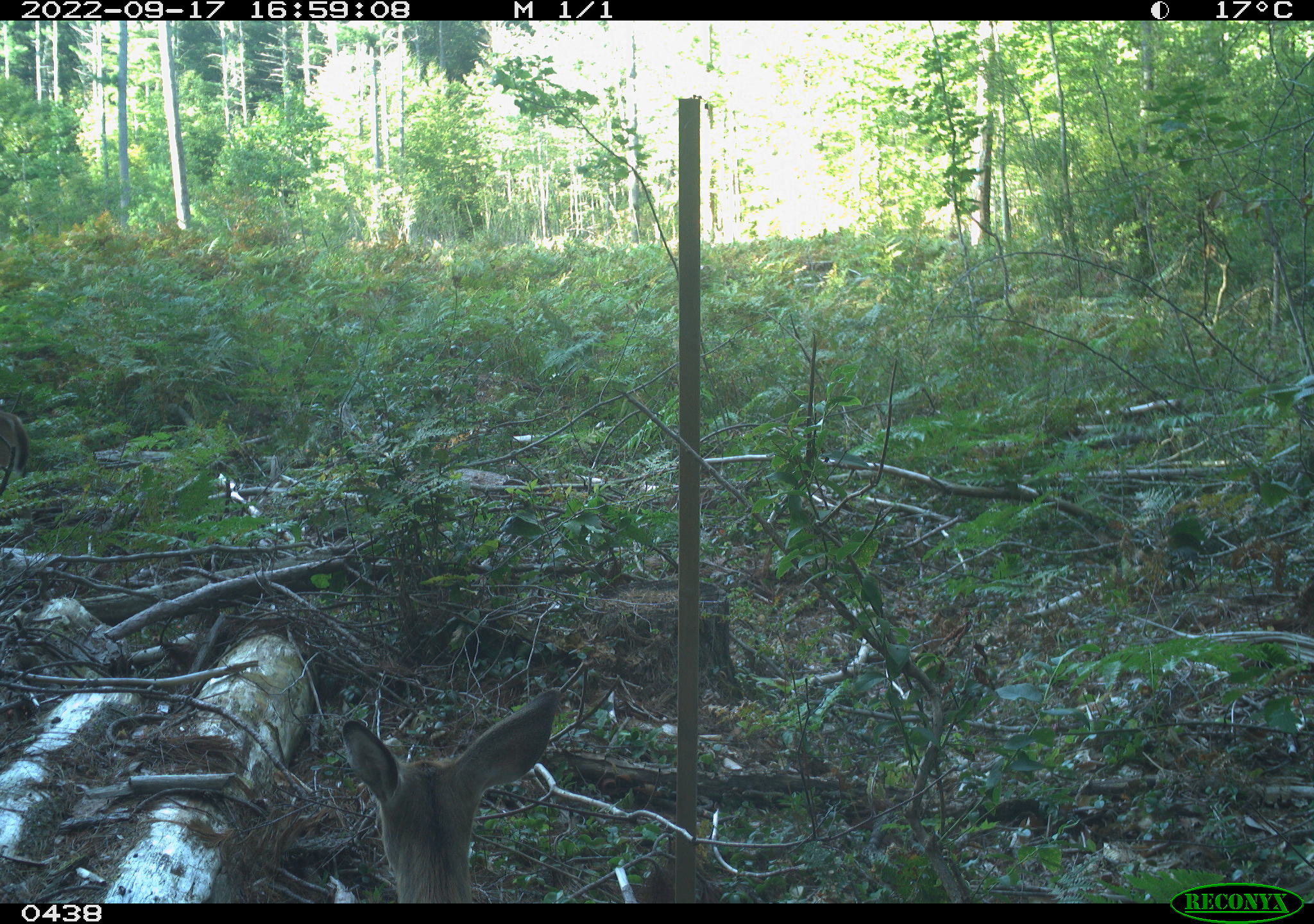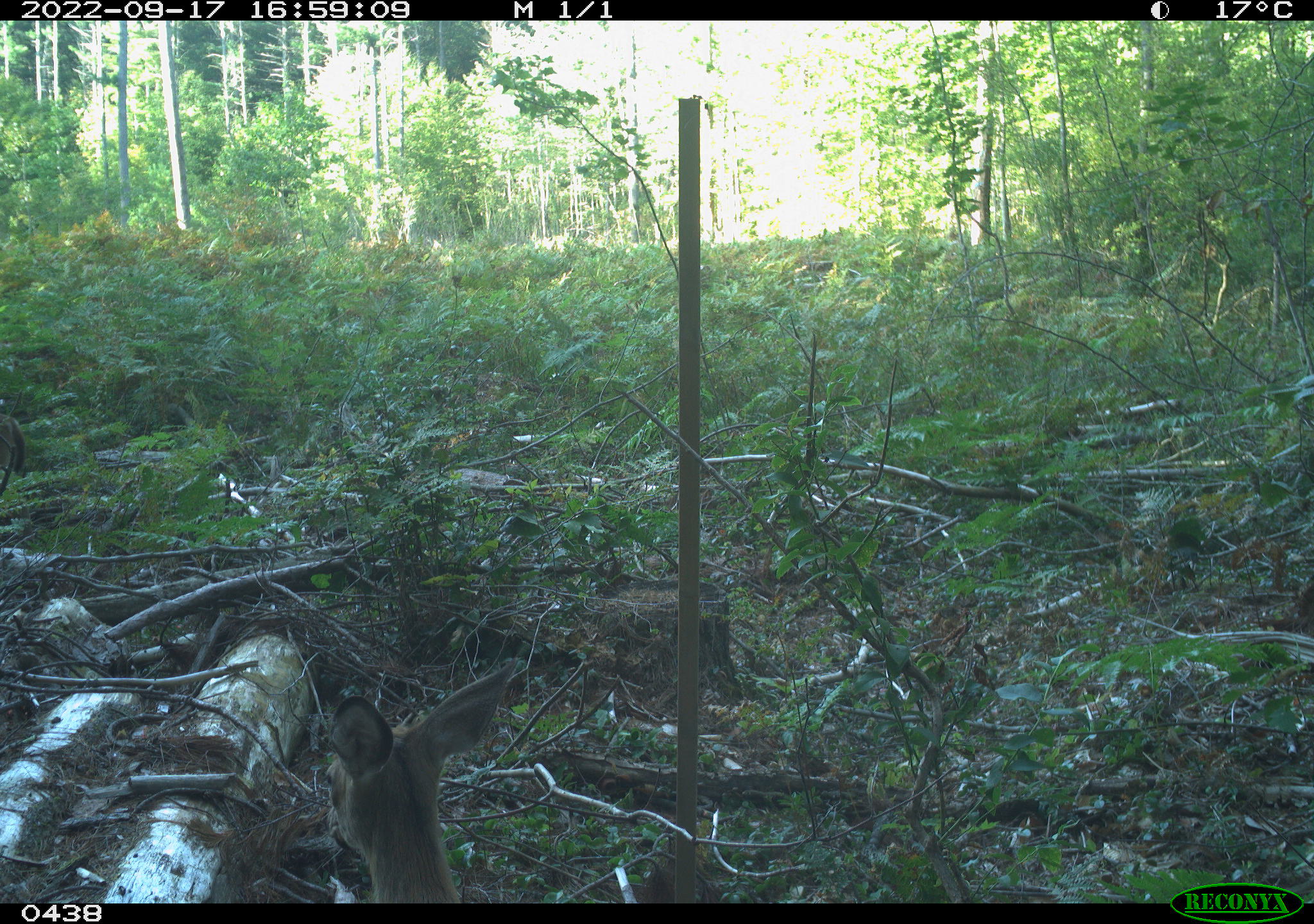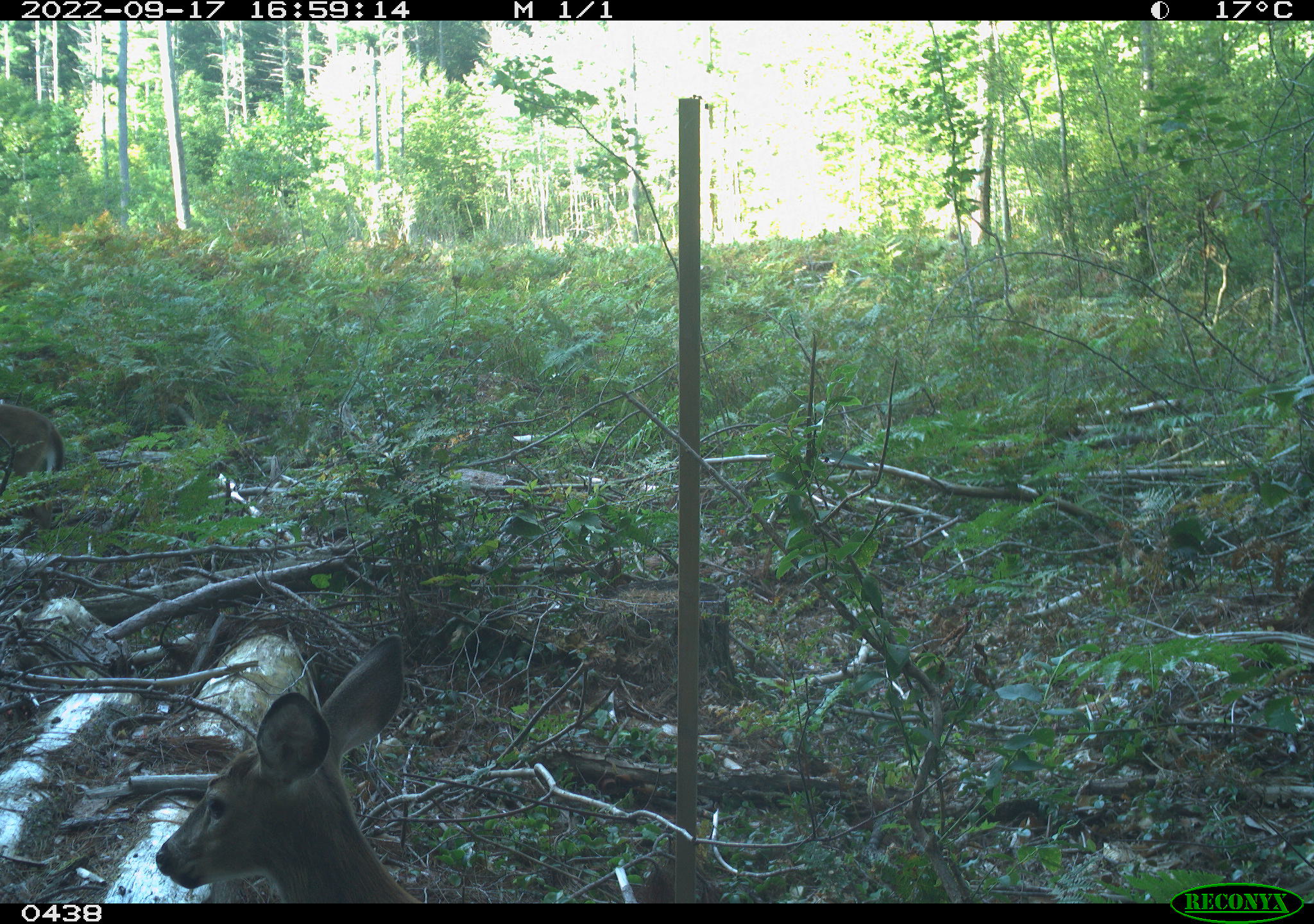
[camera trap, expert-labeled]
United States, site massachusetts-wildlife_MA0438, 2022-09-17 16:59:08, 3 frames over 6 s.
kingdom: Animalia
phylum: Chordata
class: Mammalia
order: Artiodactyla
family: Cervidae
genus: Odocoileus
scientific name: Odocoileus virginianus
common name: white-tailed deer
White-tailed deer (Odocoileus virginianus).